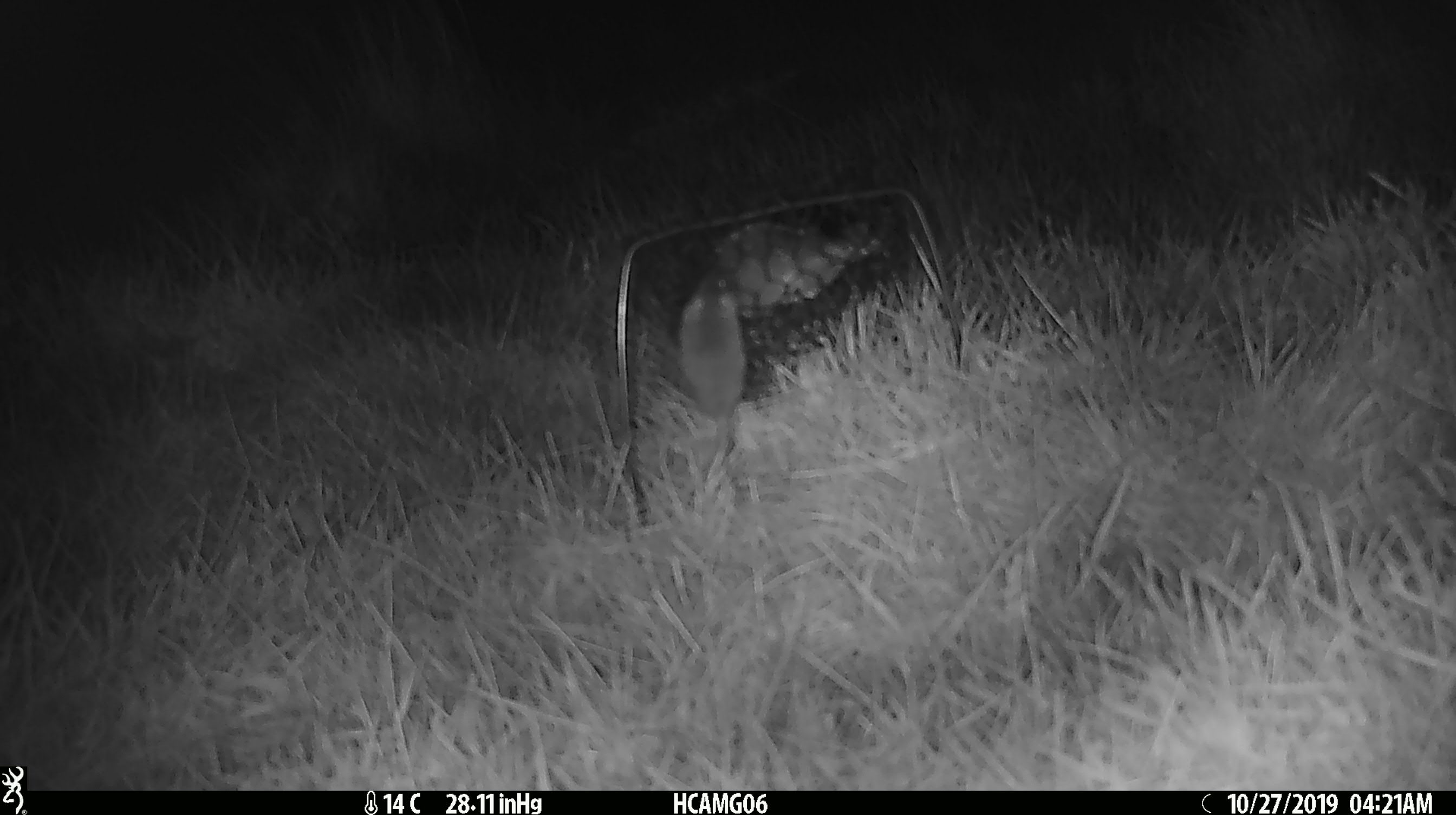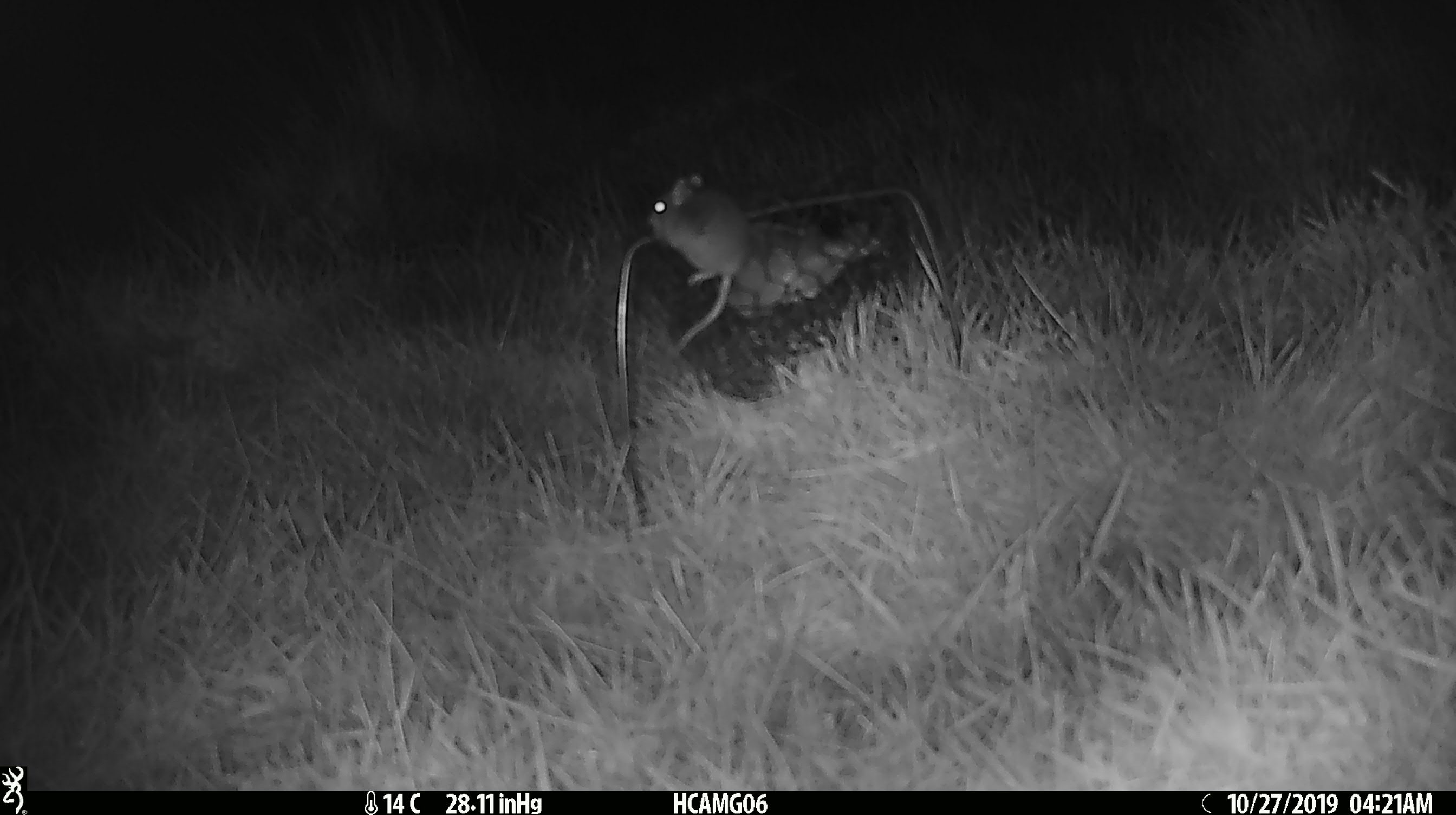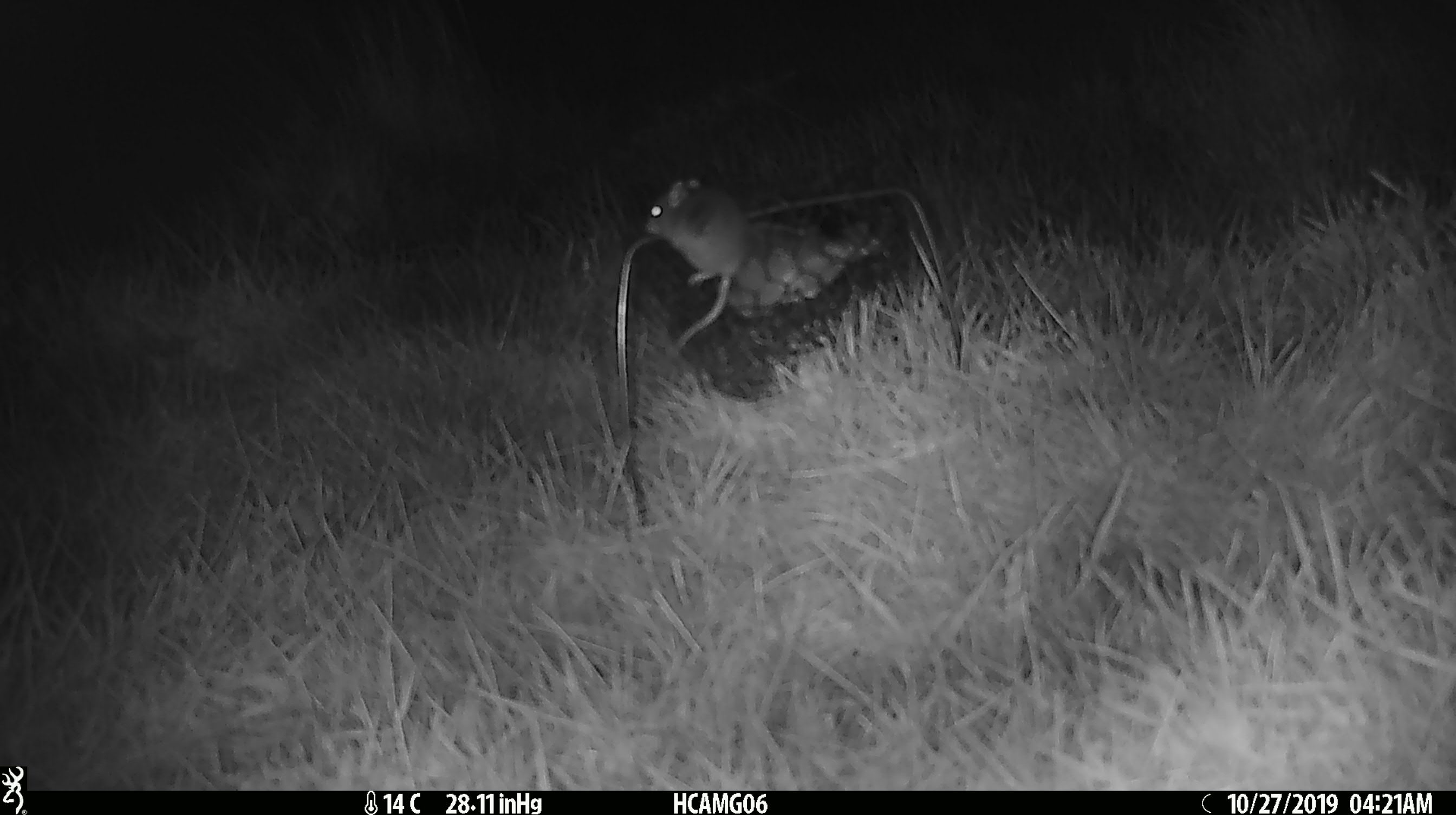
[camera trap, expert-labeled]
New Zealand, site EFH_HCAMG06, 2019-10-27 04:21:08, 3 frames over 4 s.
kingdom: Animalia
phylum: Chordata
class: Mammalia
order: Rodentia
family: Muridae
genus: Mus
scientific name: Mus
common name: mouse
Mouse (Mus).